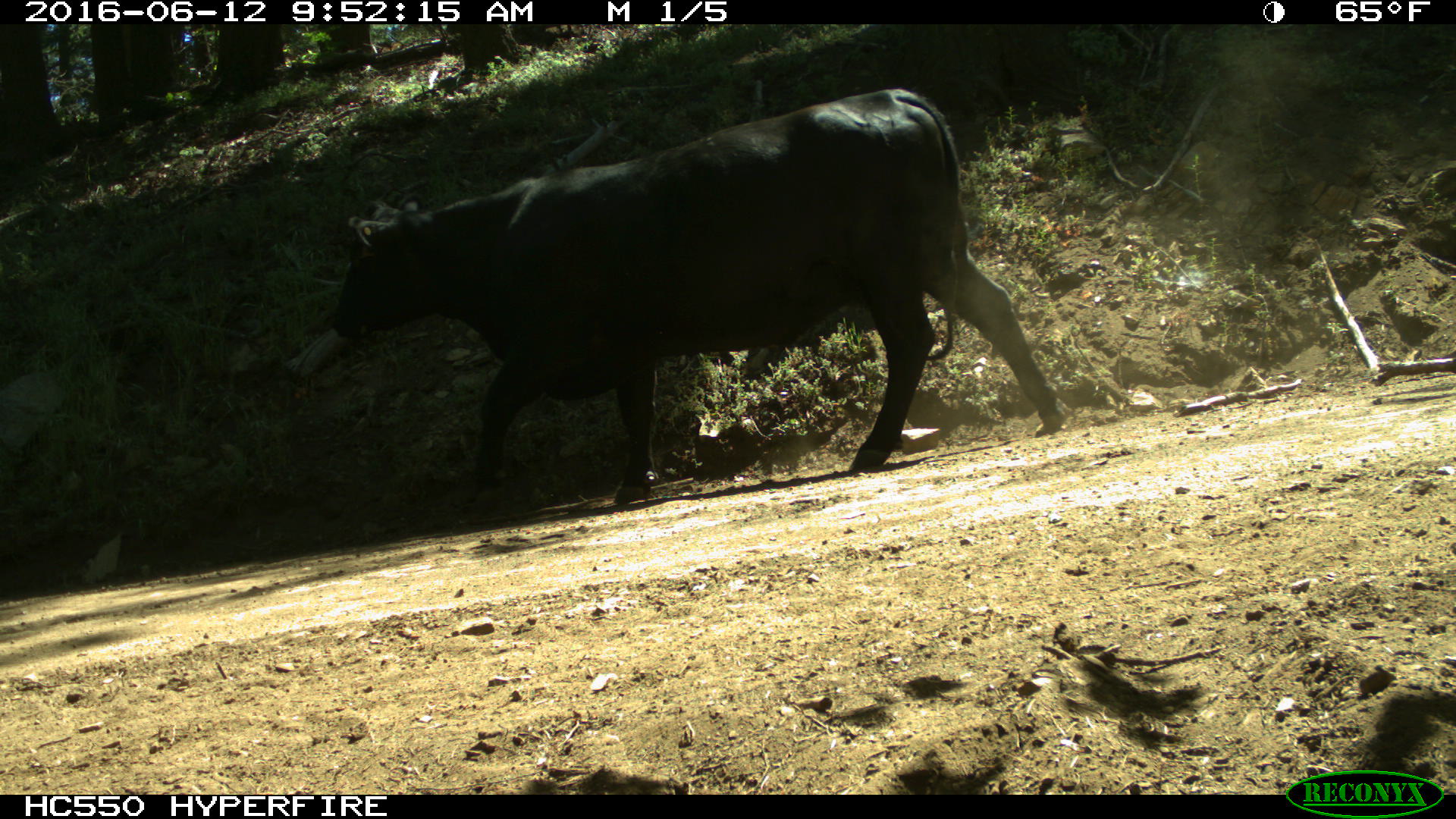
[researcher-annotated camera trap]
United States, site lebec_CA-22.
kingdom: Animalia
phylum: Chordata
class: Mammalia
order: Artiodactyla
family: Bovidae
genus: Bos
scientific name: Bos taurus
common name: domestic cow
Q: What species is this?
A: Bos taurus (domestic cow).